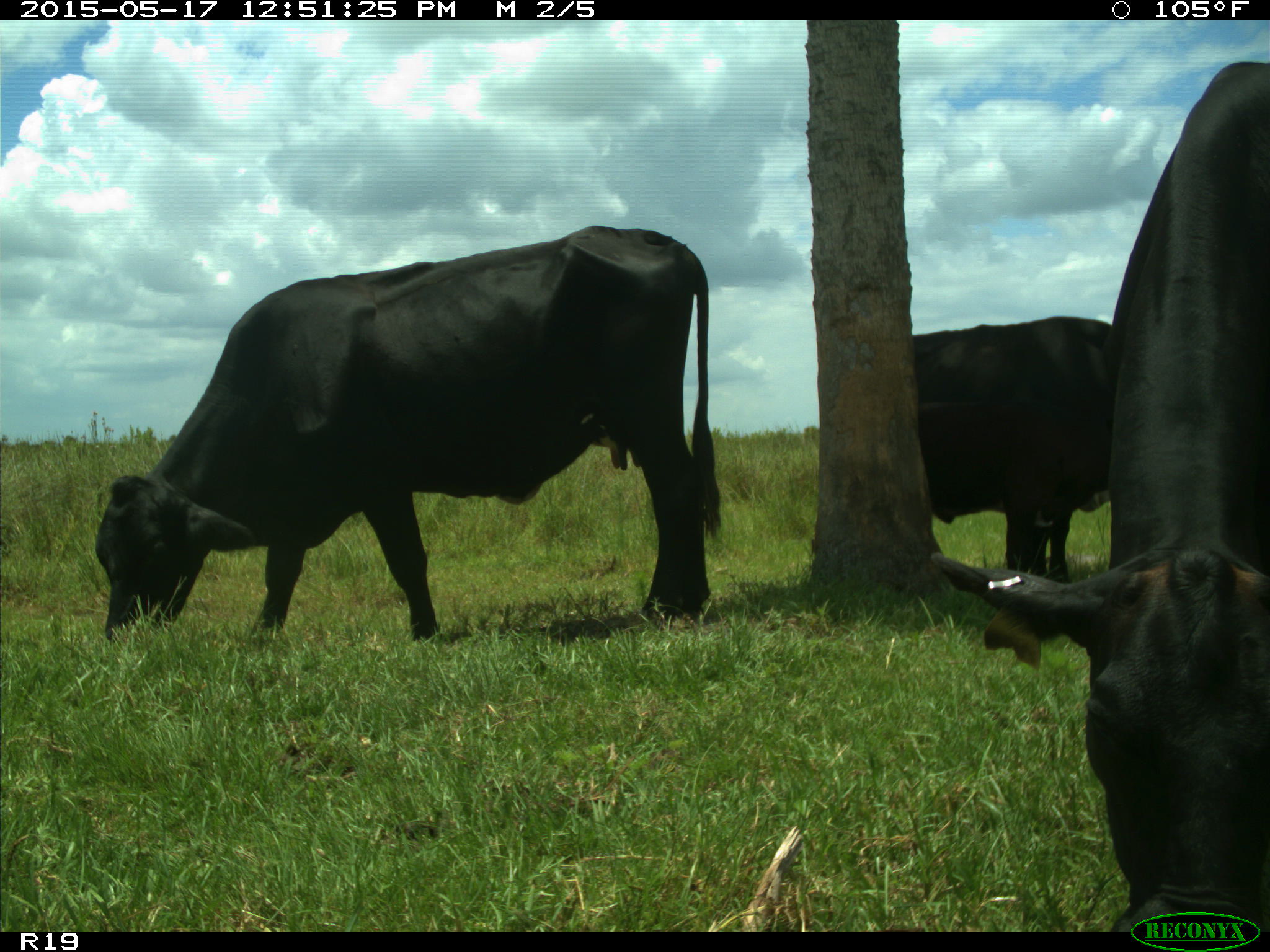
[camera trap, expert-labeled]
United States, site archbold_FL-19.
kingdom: Animalia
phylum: Chordata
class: Mammalia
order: Artiodactyla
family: Bovidae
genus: Bos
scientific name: Bos taurus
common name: domestic cow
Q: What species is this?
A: Bos taurus (domestic cow).